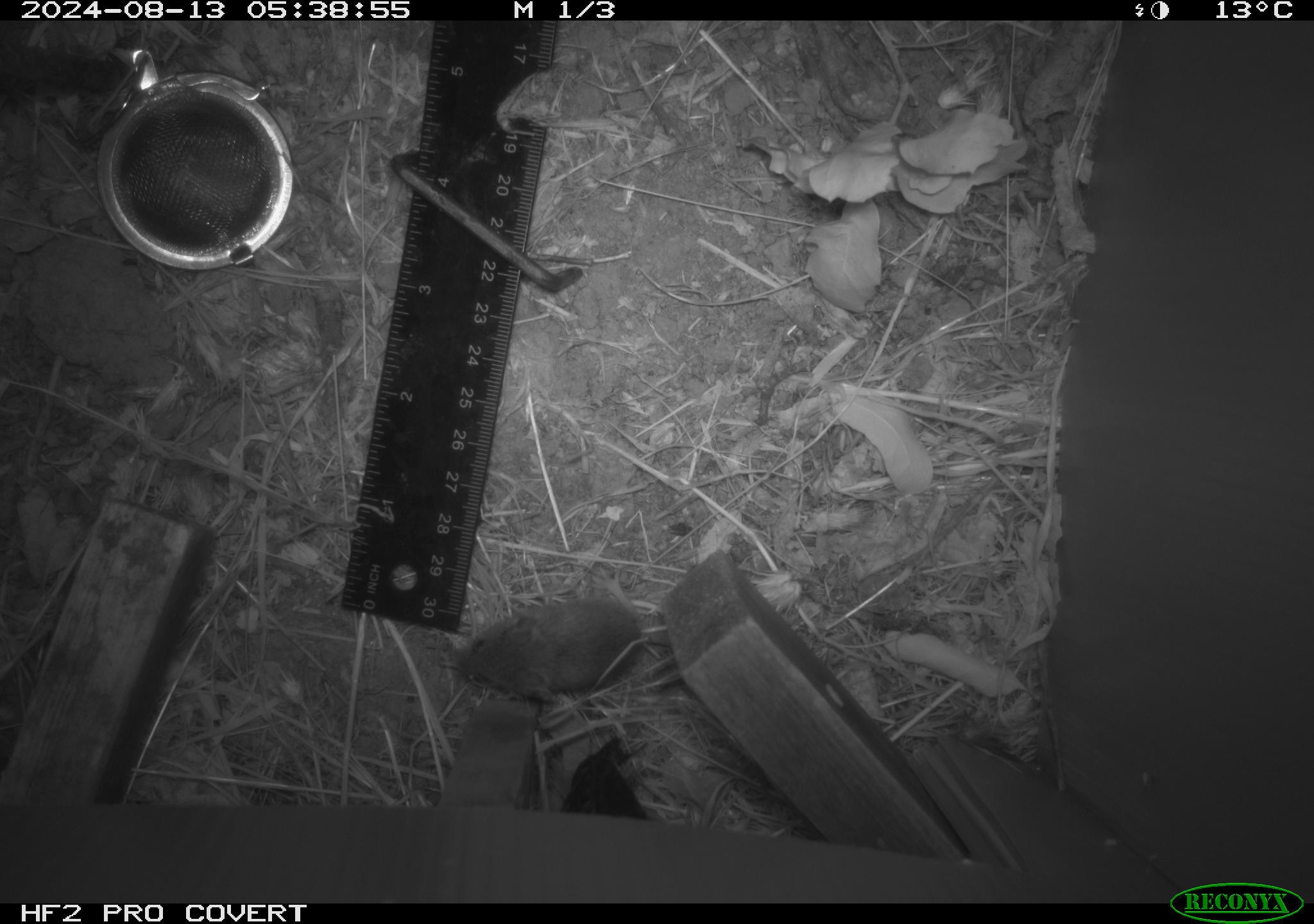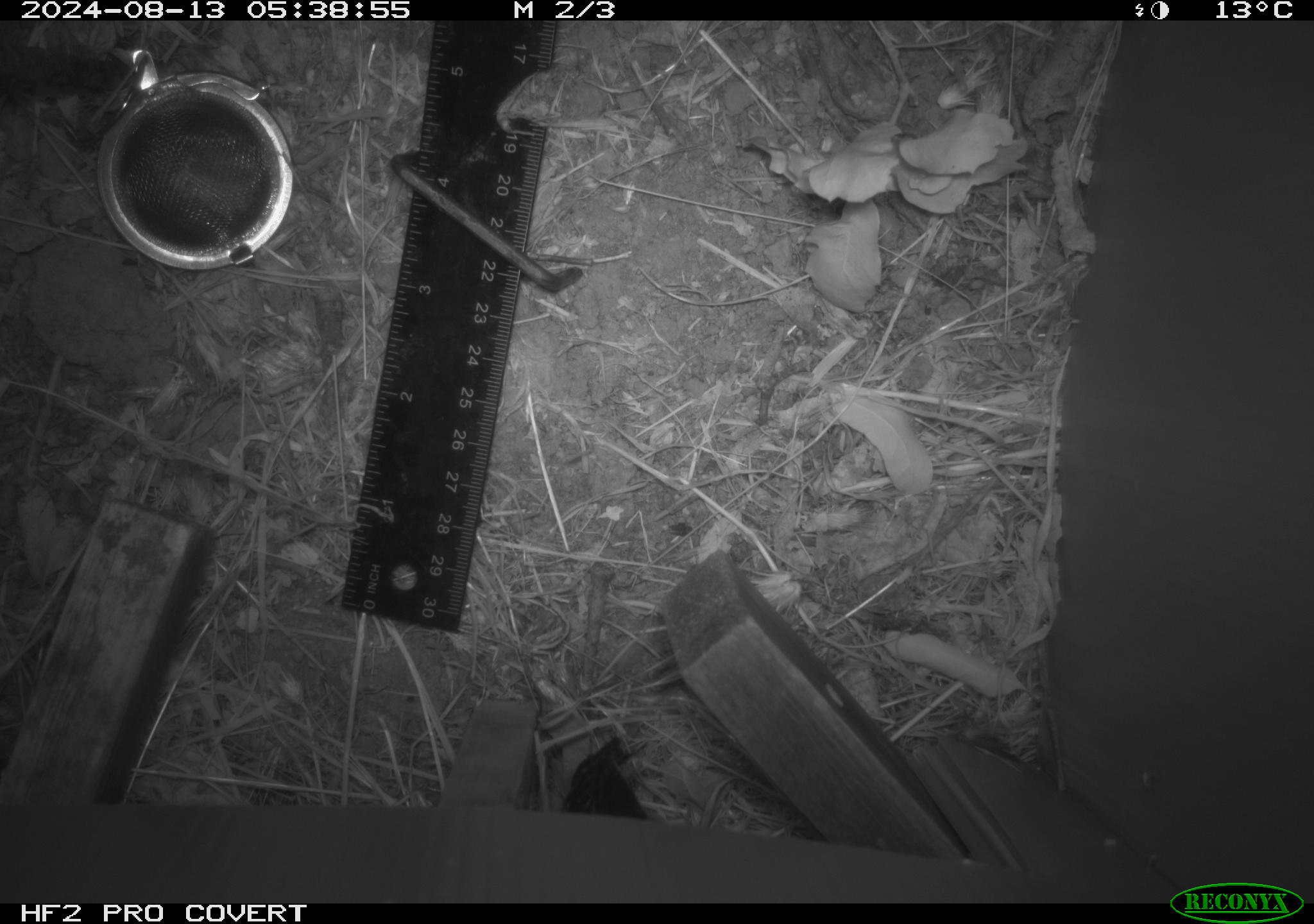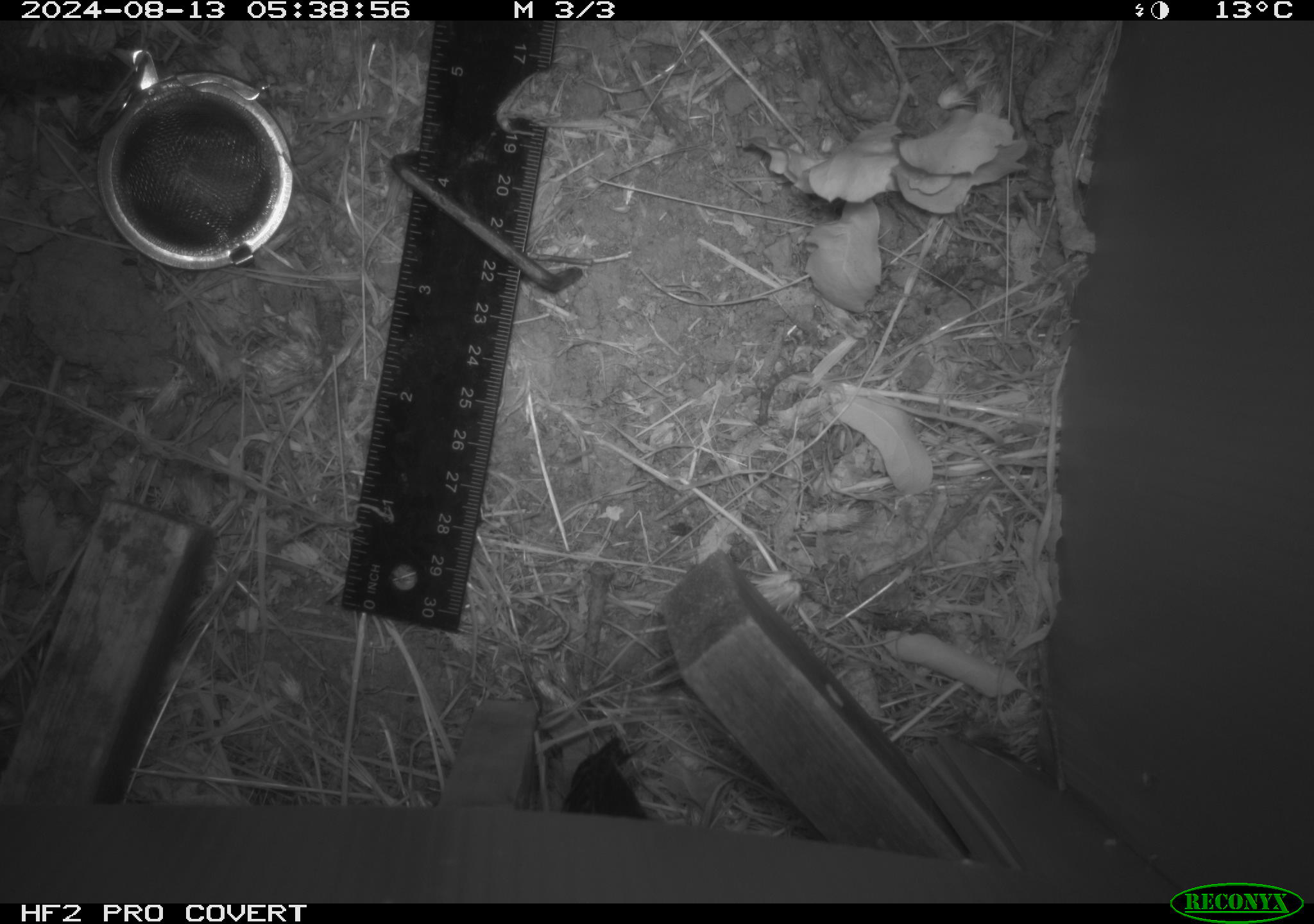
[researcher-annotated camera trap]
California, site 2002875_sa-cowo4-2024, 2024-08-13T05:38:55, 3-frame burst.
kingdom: Animalia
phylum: Chordata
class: Mammalia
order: Rodentia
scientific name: Rodentia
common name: mouse species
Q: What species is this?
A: Mouse species (Rodentia).